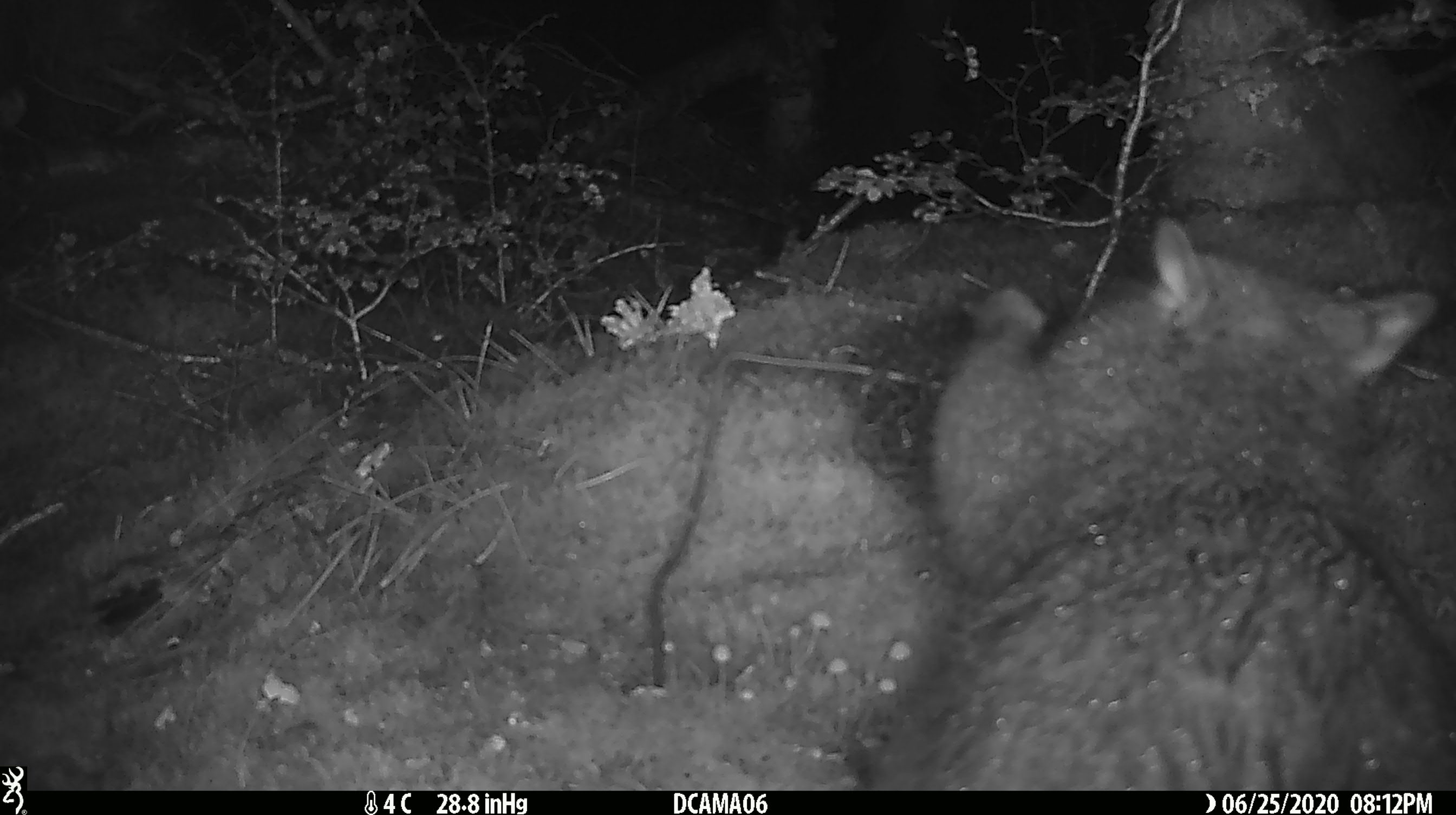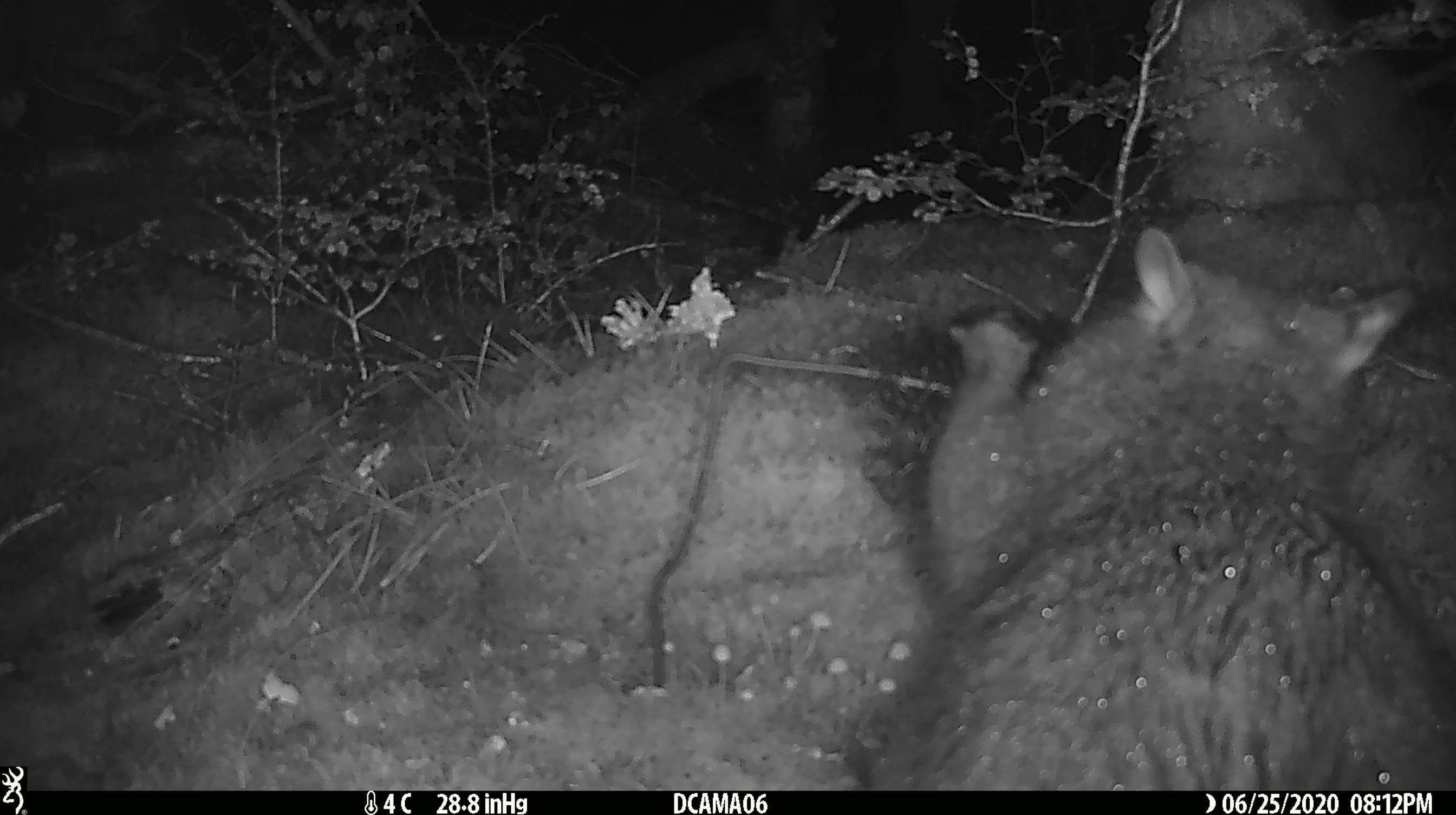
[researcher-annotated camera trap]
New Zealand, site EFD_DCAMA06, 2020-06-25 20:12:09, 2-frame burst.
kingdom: Animalia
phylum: Chordata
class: Mammalia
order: Diprotodontia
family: Phalangeridae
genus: Trichosurus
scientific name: Trichosurus vulpecula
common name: common brushtail possum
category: possum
Possum (common brushtail possum) (Trichosurus vulpecula).